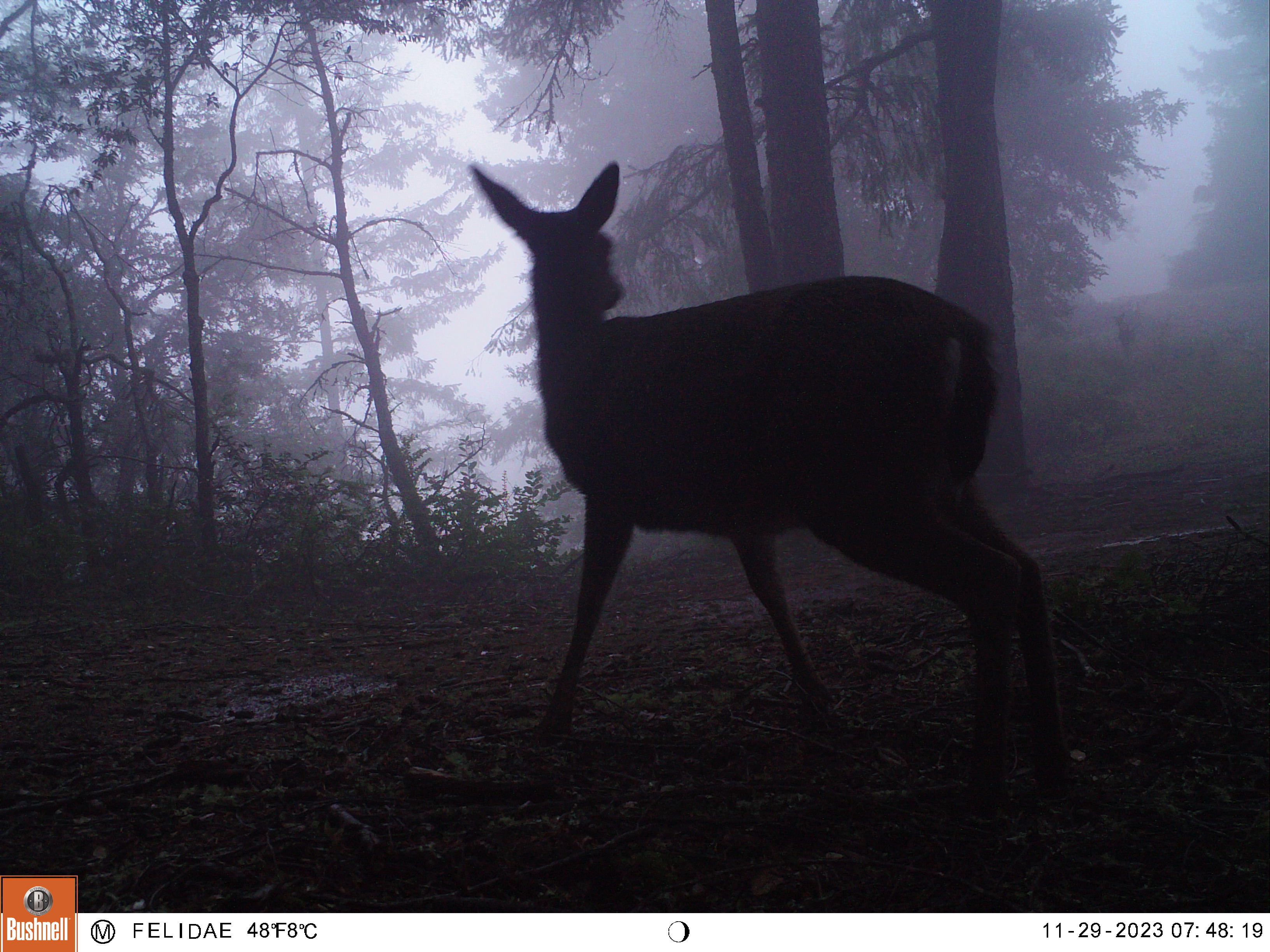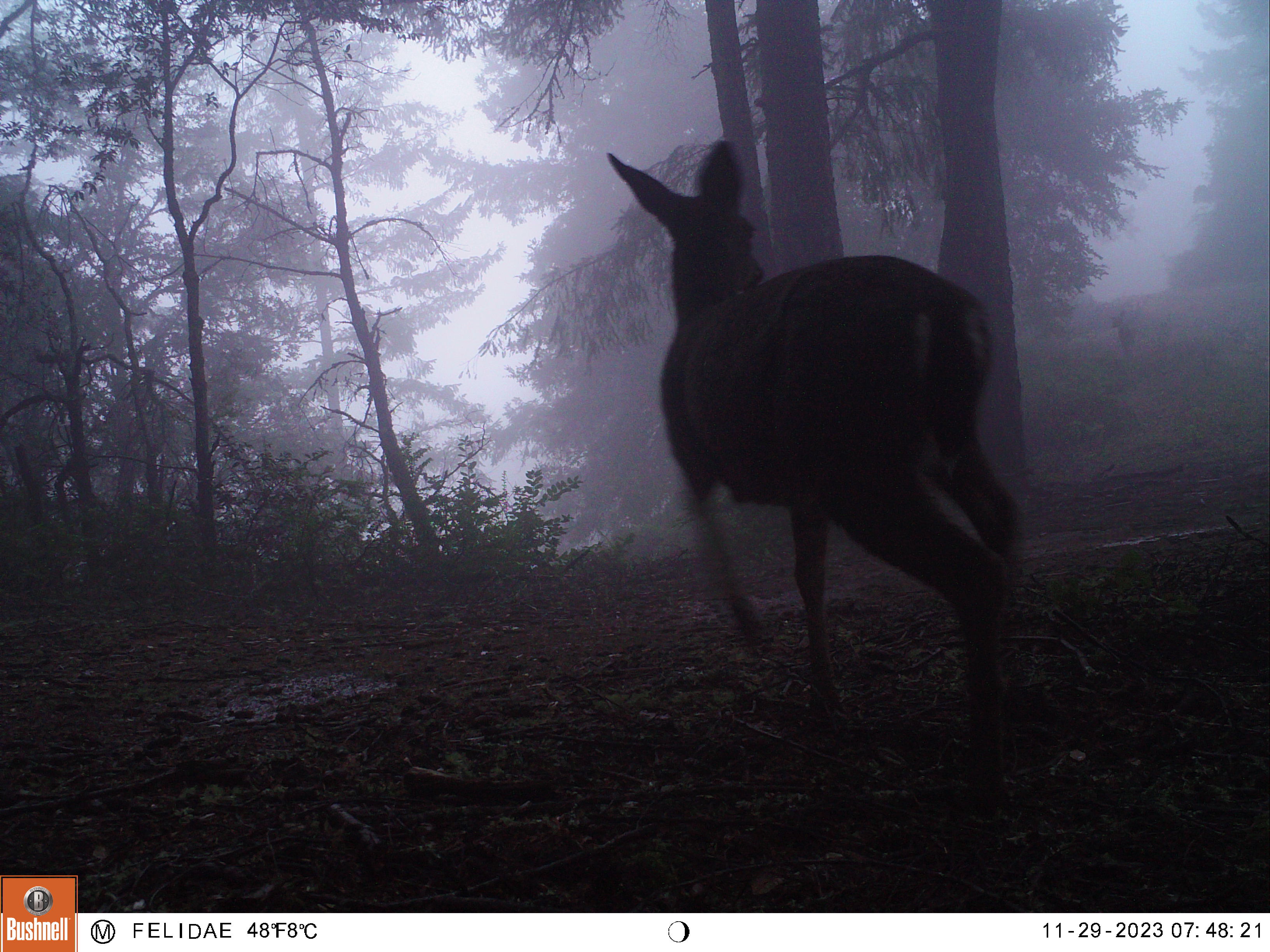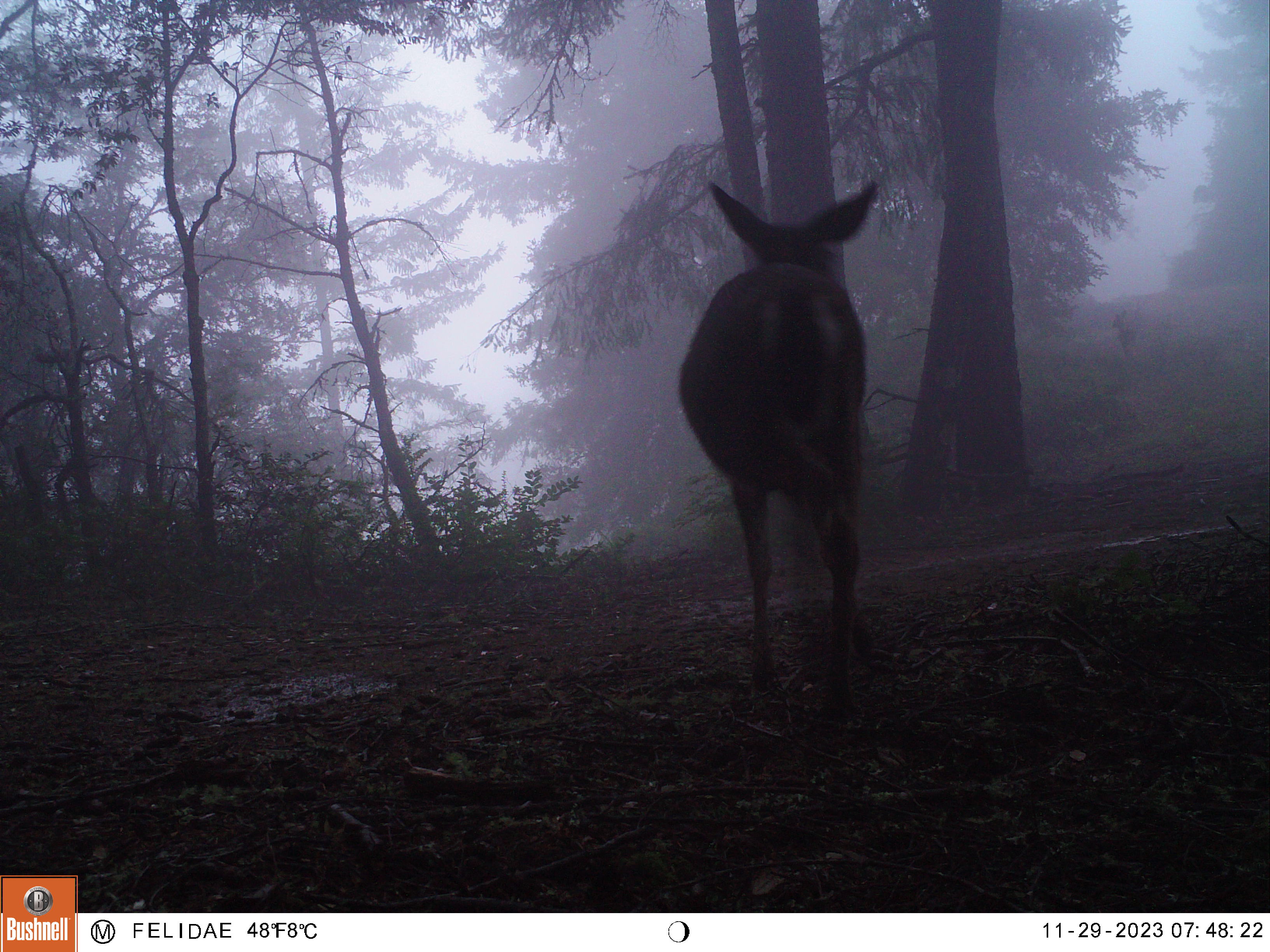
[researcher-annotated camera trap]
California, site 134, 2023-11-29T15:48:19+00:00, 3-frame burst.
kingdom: Animalia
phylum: Chordata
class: Mammalia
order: Artiodactyla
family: Cervidae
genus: Odocoileus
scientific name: Odocoileus hemionus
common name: mule deer